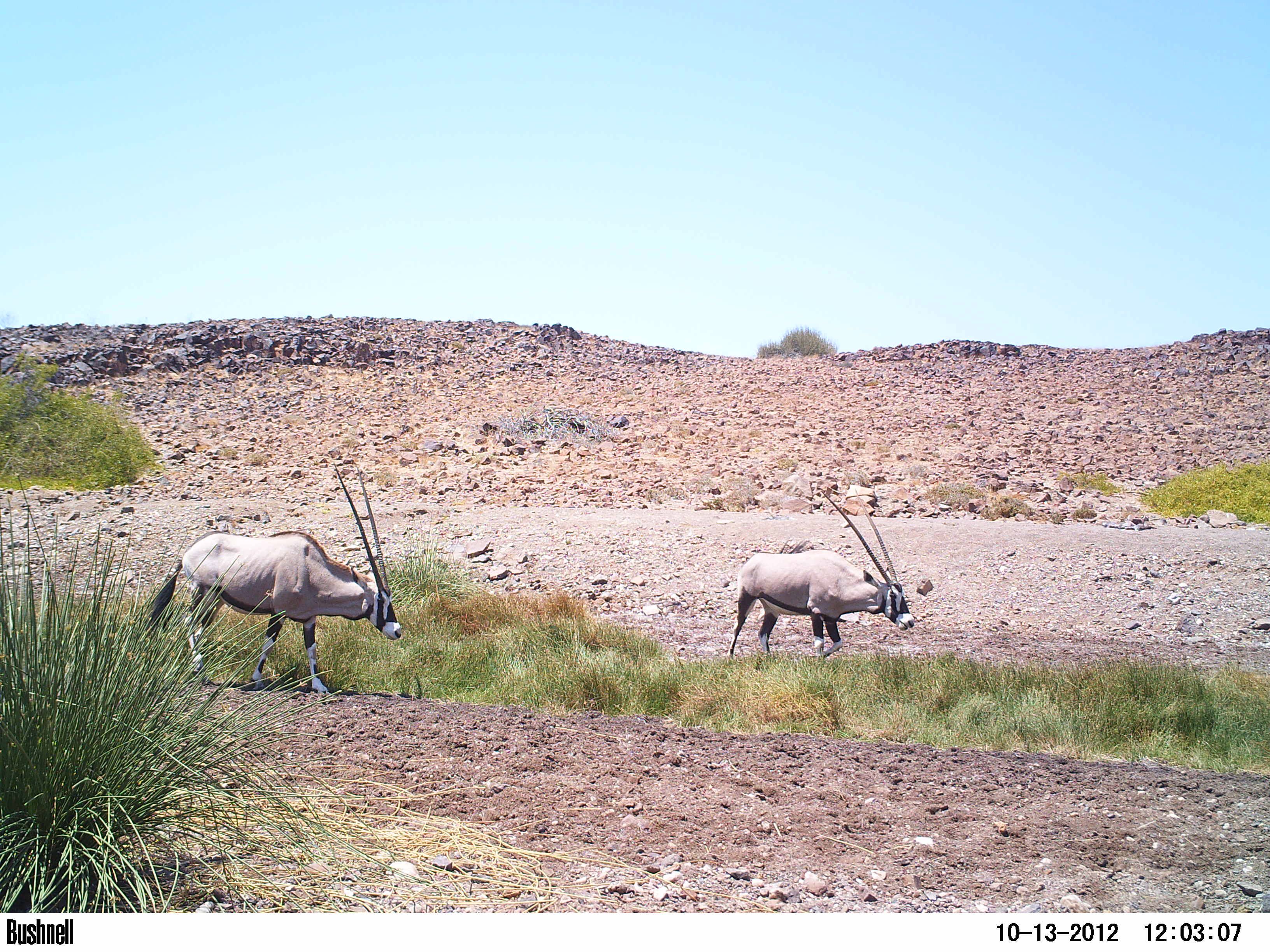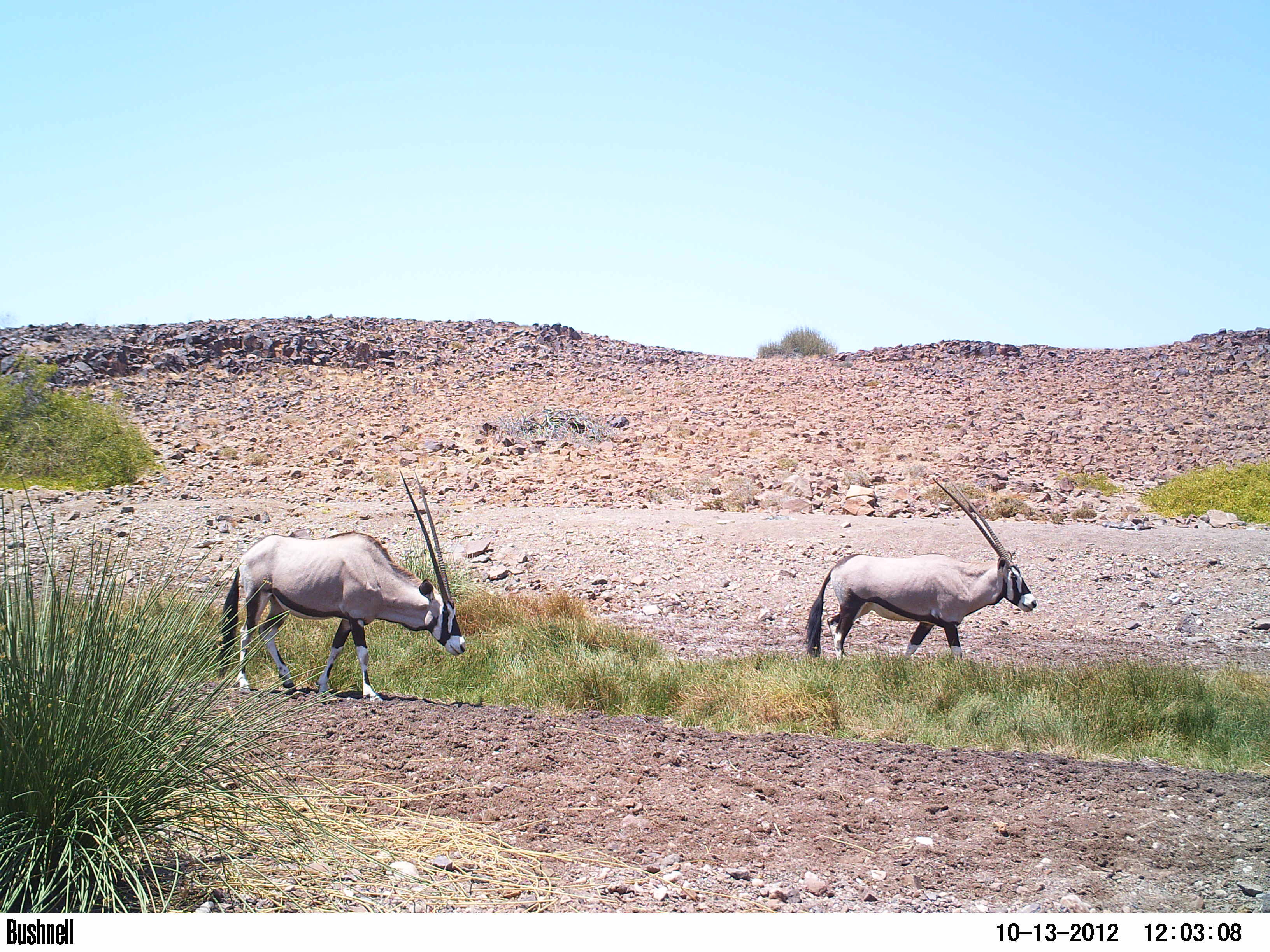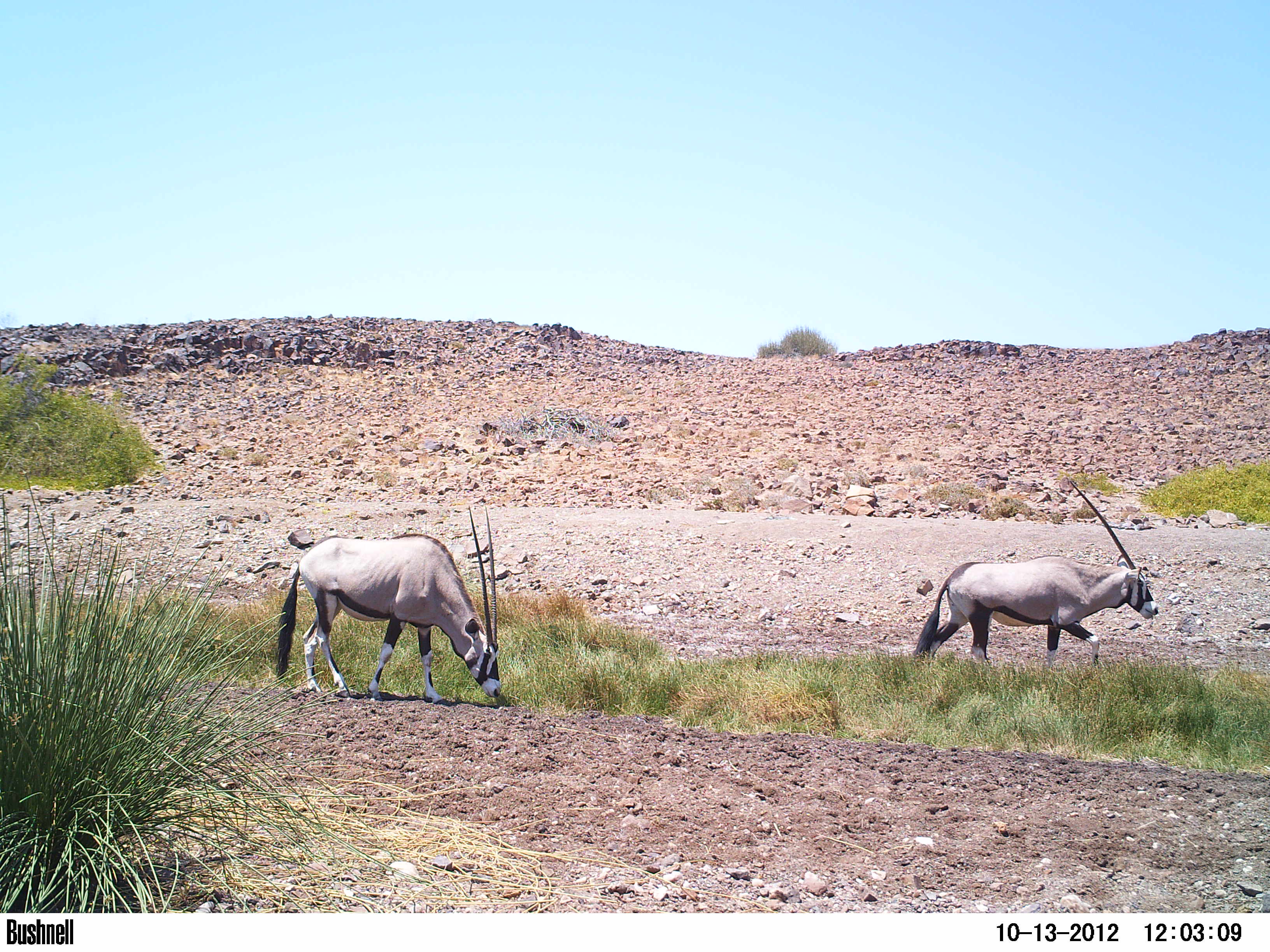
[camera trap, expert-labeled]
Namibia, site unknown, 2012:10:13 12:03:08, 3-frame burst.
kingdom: Animalia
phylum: Chordata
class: Mammalia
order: Artiodactyla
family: Bovidae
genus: Oryx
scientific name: Oryx gazella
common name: gemsbok